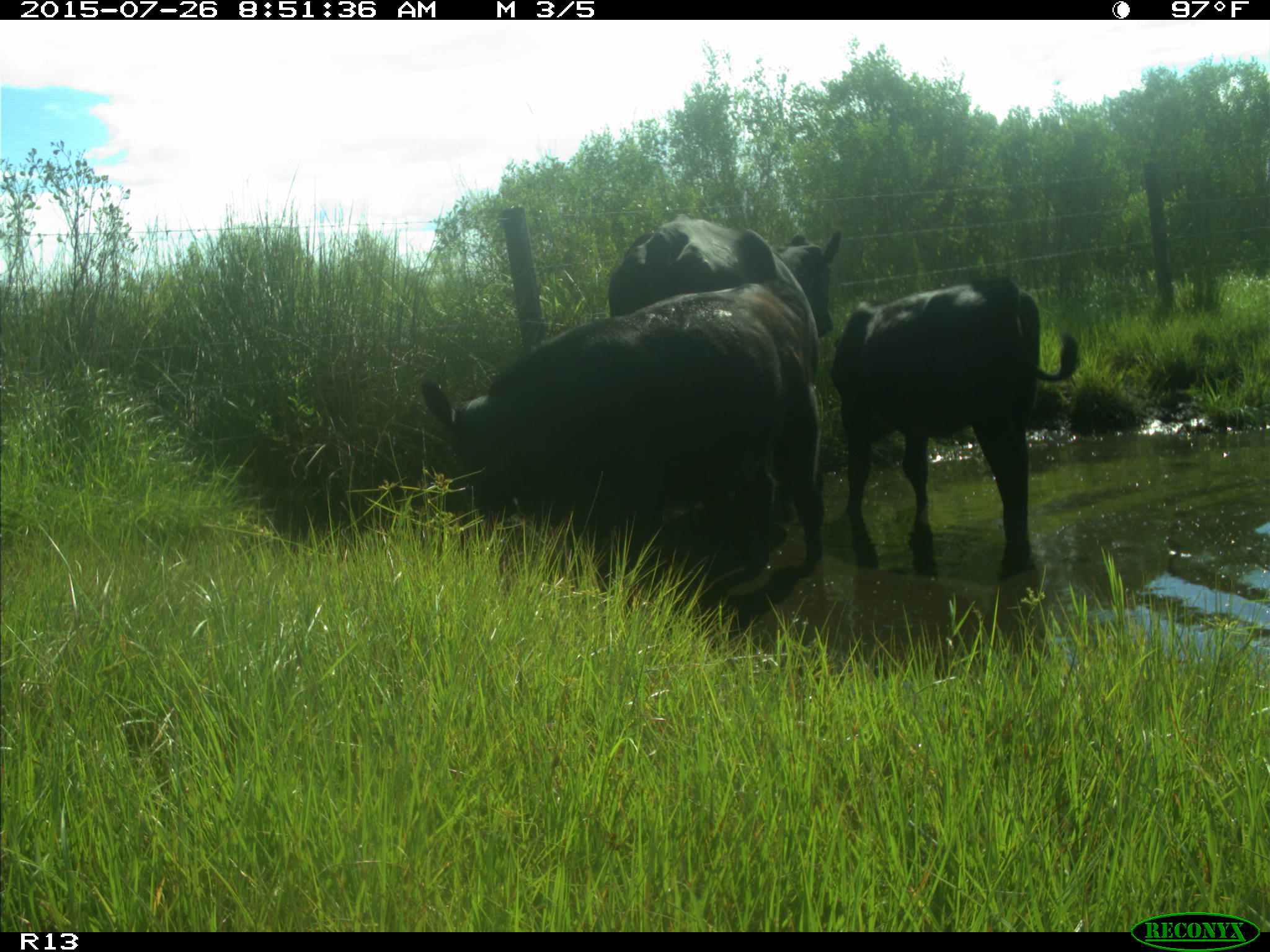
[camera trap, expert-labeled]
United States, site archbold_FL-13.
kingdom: Animalia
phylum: Chordata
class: Mammalia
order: Artiodactyla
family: Bovidae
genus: Bos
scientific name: Bos taurus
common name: domestic cow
Bos taurus (domestic cow).